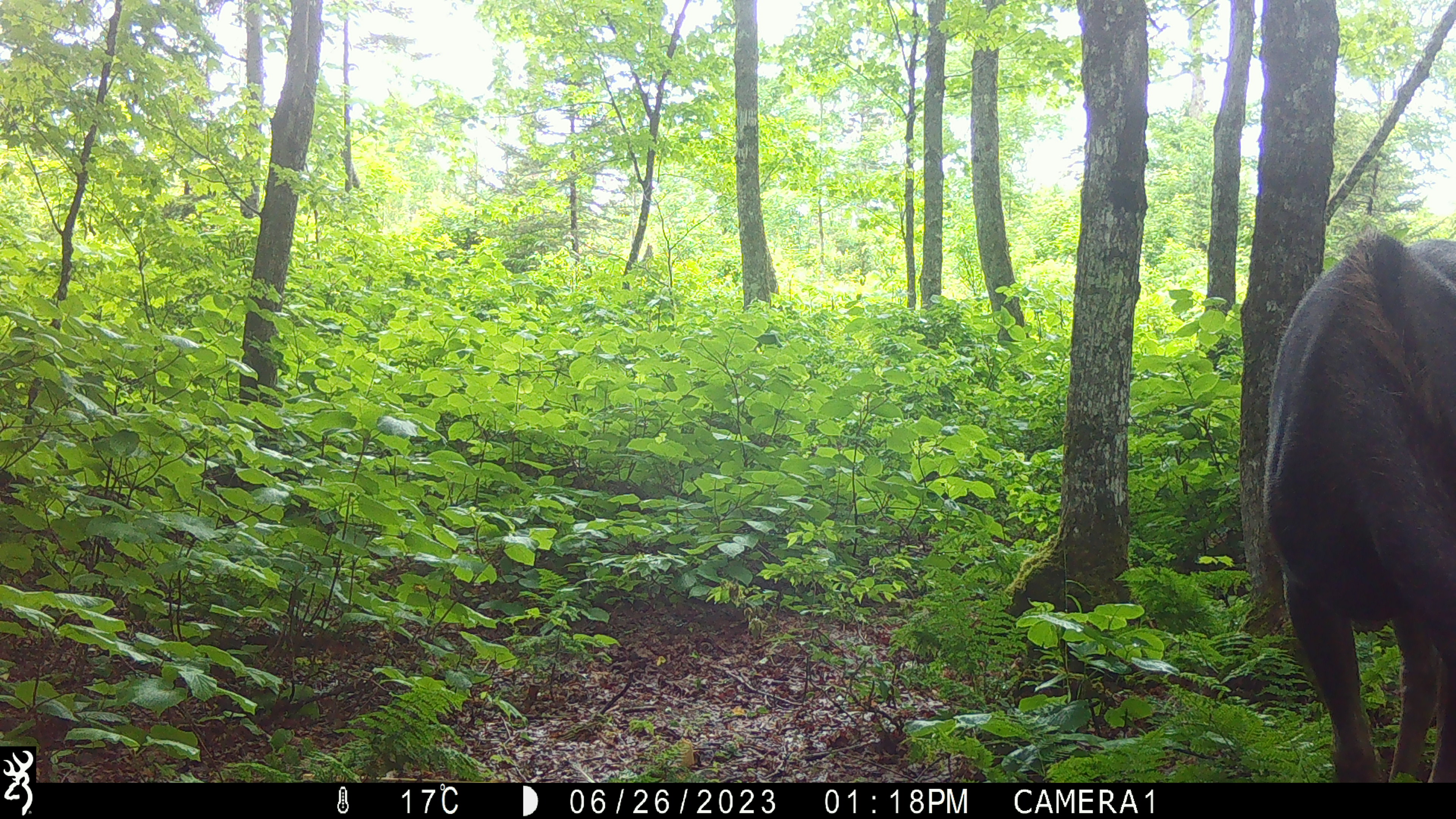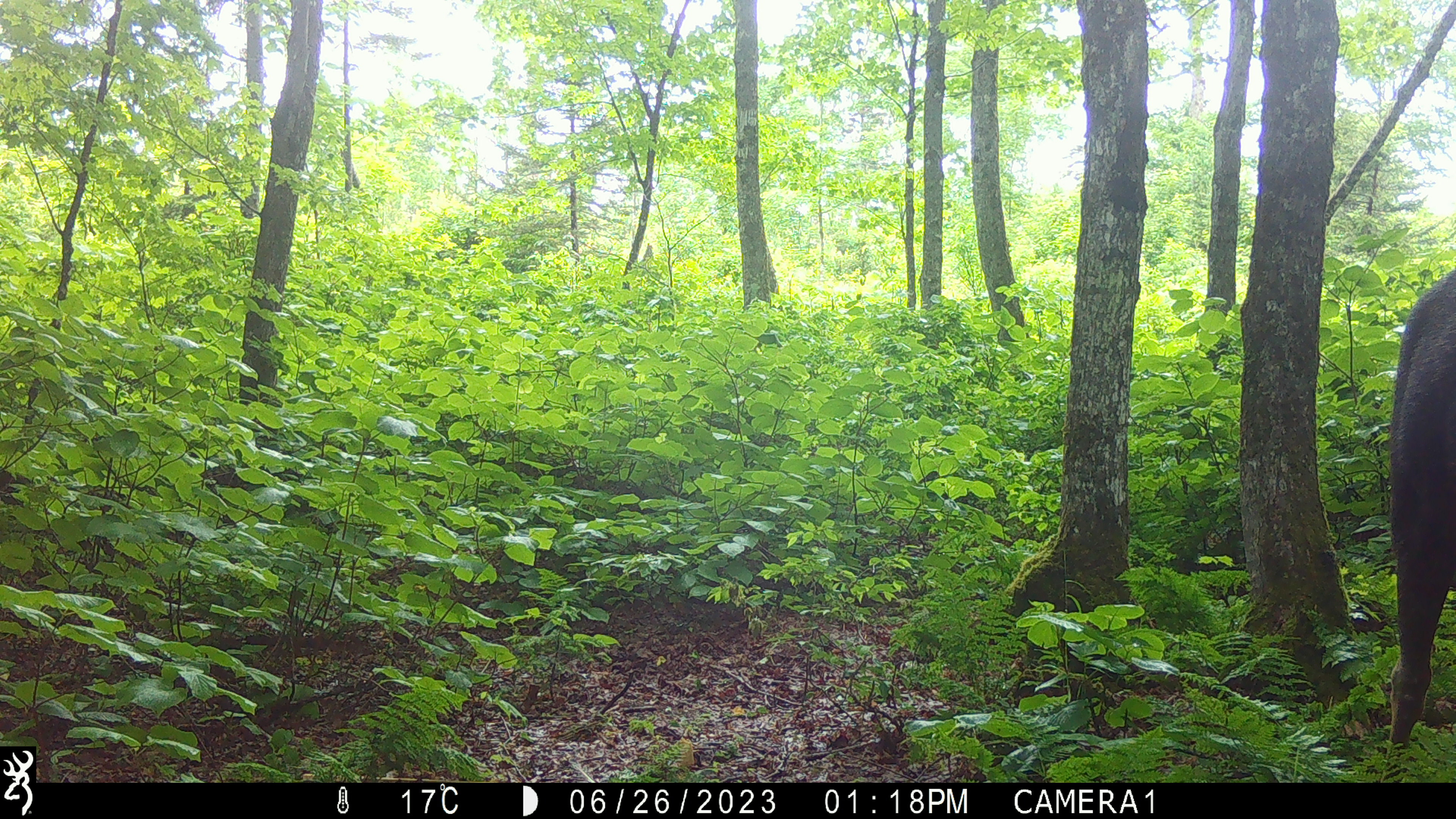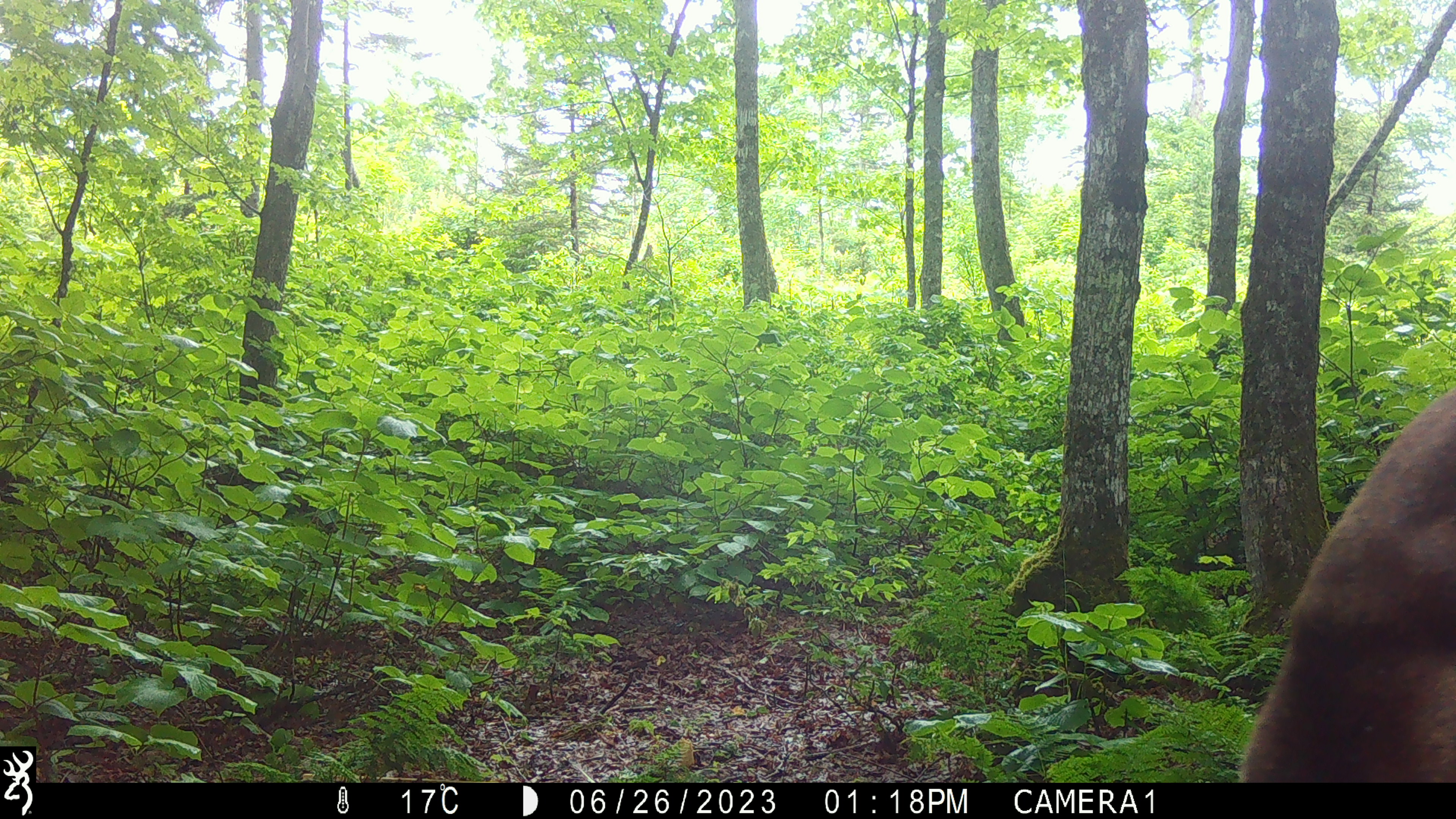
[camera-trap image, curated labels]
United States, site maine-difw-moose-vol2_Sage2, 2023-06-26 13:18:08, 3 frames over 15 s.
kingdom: Animalia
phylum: Chordata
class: Mammalia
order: Artiodactyla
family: Cervidae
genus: Alces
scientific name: Alces alces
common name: moose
Moose (Alces alces).